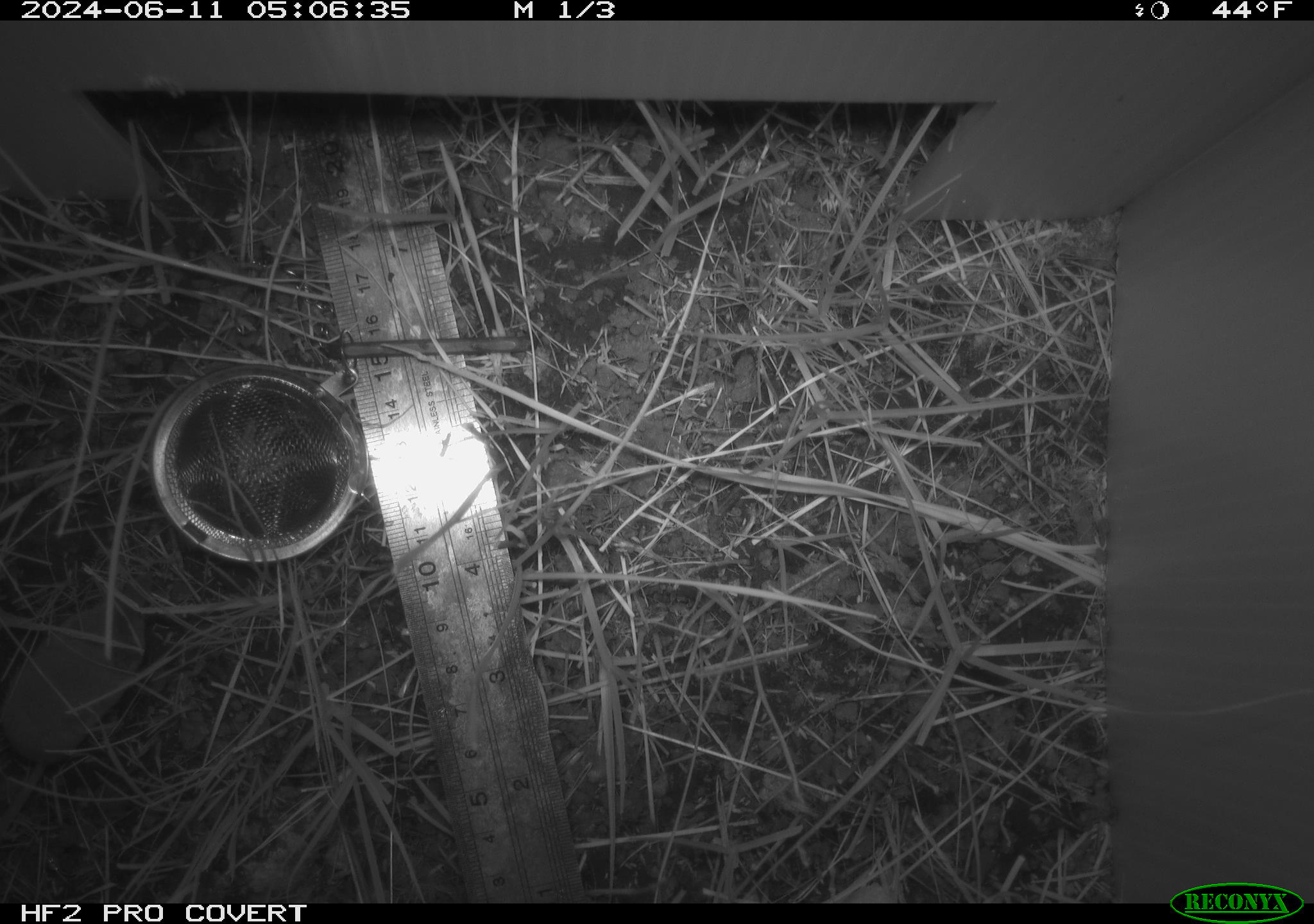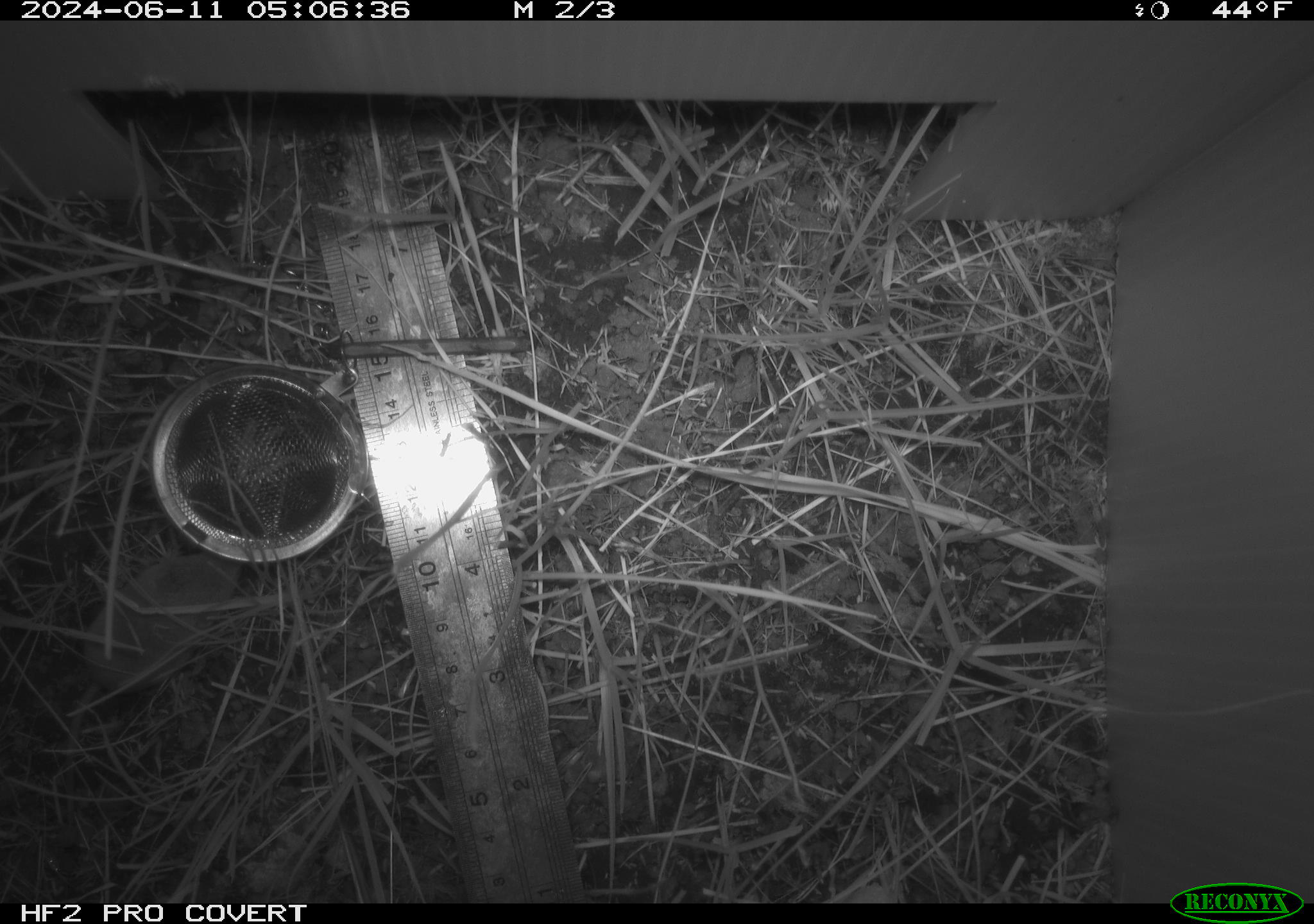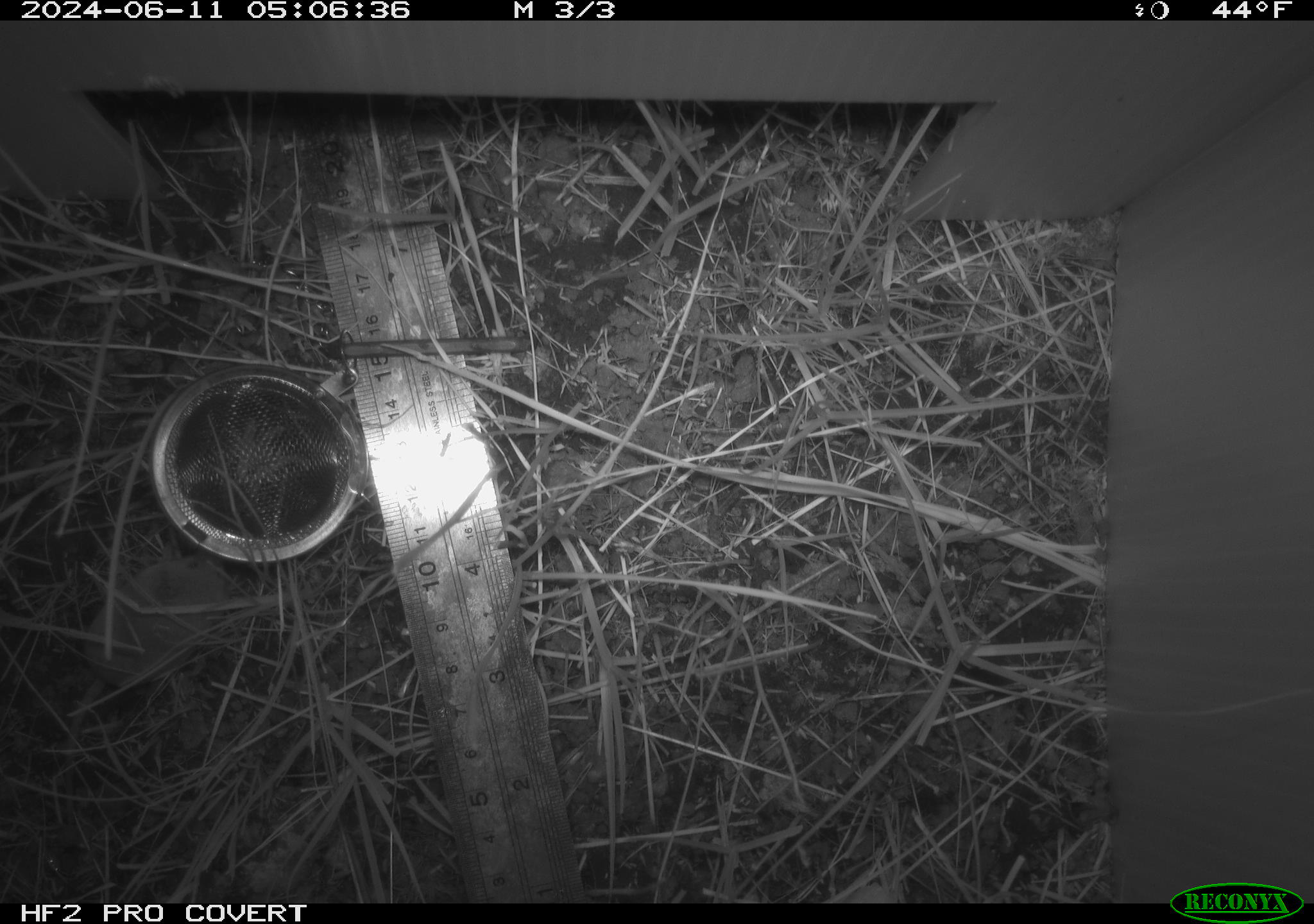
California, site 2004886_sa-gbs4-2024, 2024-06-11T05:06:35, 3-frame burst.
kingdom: Animalia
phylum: Chordata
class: Mammalia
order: Eulipotyphla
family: Soricidae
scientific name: Soricidae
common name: shrews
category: soricidae family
Soricidae family (shrews) (Soricidae).